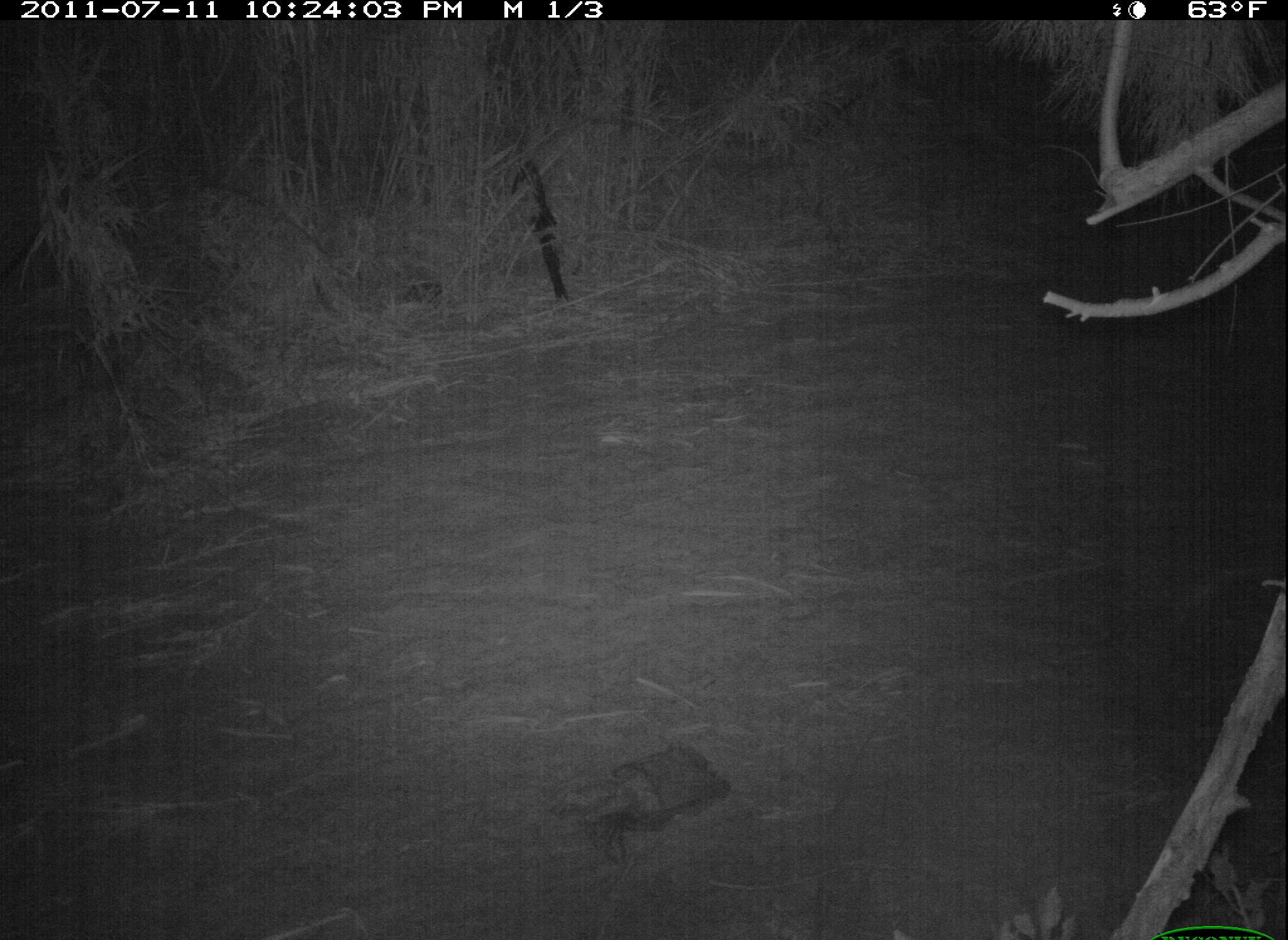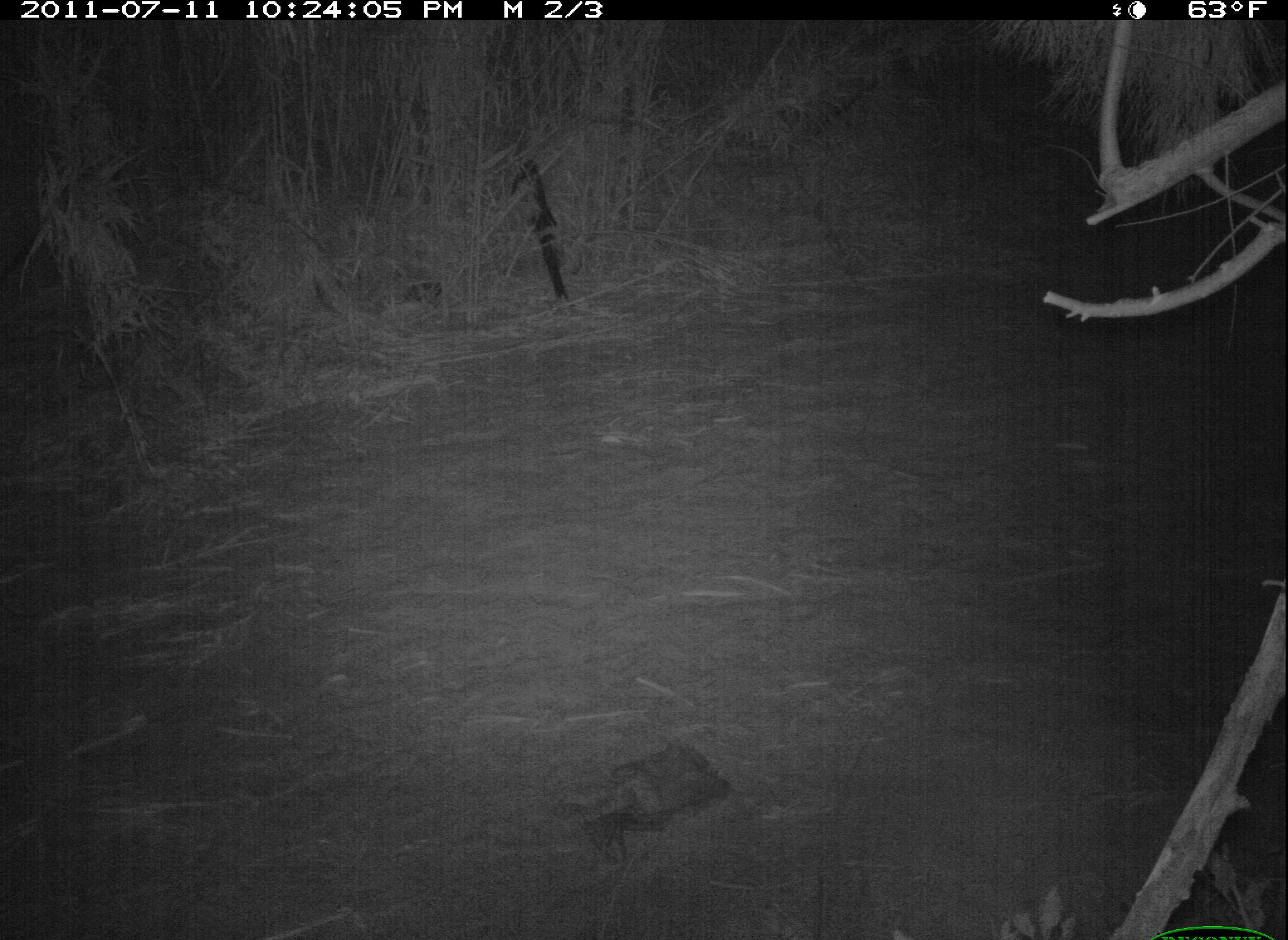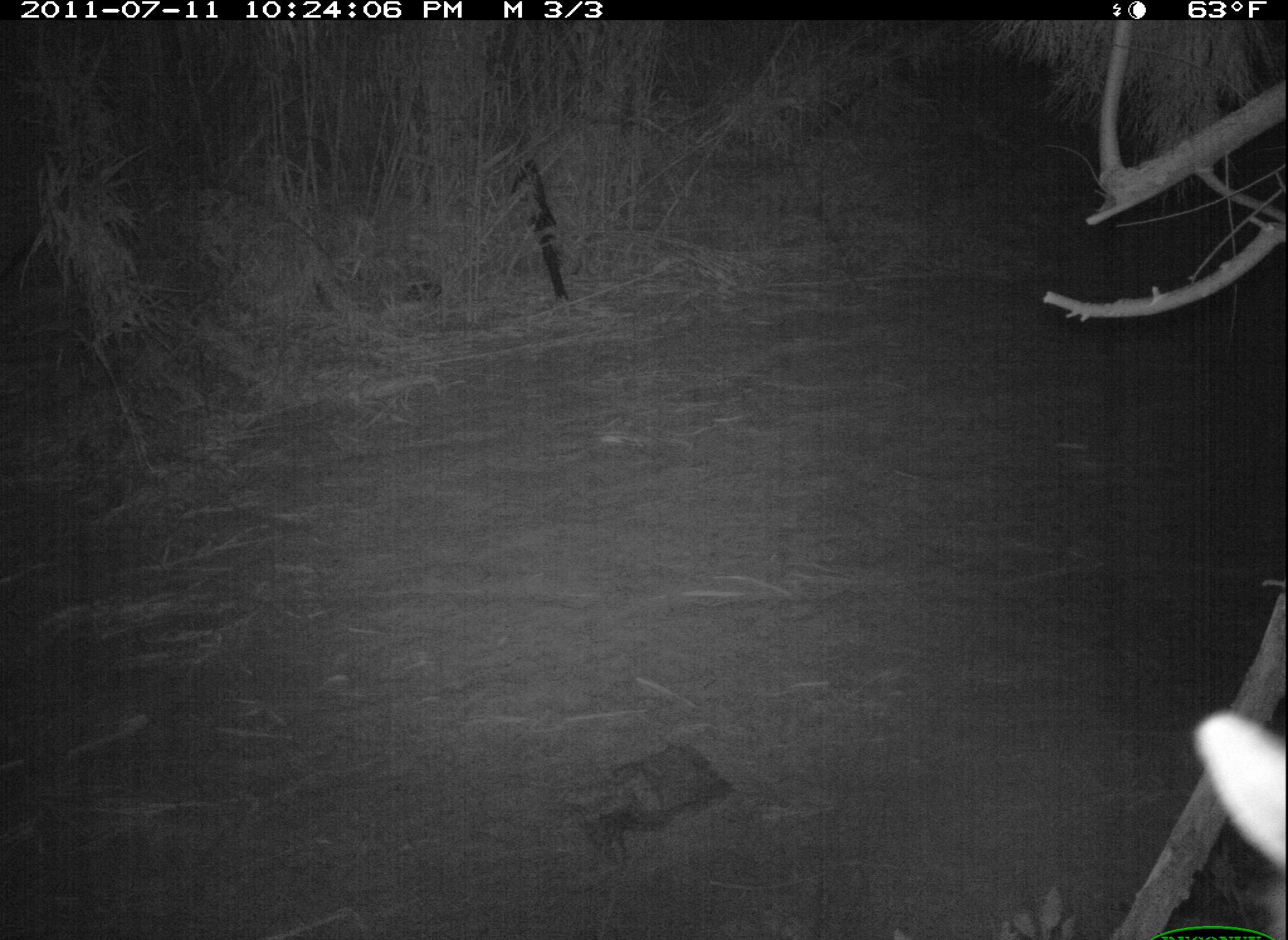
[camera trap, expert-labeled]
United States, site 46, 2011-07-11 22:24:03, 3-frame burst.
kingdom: Animalia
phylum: Chordata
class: Mammalia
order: Carnivora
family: Procyonidae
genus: Procyon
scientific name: Procyon lotor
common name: raccoon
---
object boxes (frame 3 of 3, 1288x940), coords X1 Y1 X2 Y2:
raccoon: 1167 702 1286 933